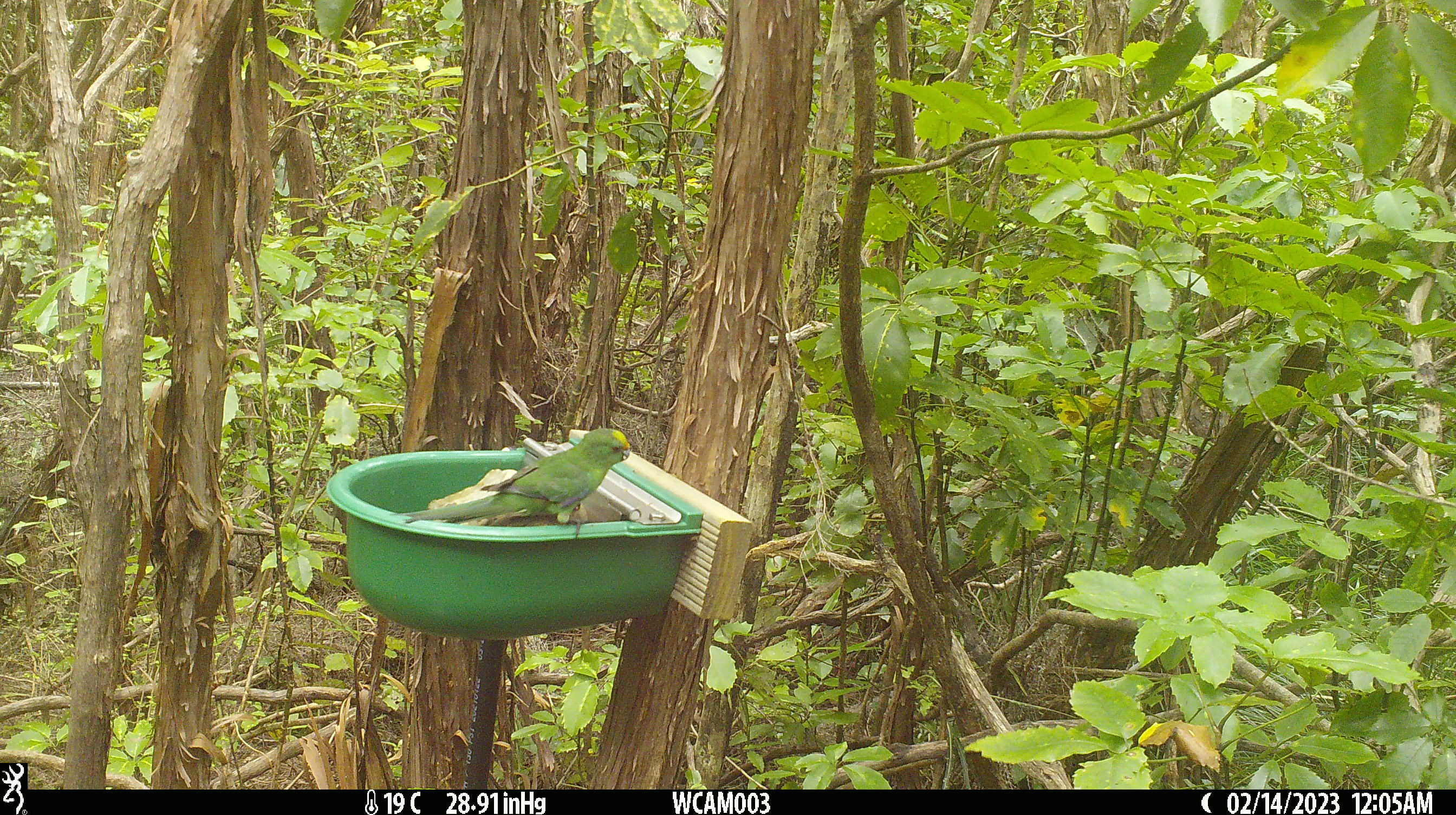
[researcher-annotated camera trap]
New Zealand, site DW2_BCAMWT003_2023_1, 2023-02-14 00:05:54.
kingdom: Animalia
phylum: Chordata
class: Aves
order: Psittaciformes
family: Psittaculidae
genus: Cyanoramphus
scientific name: Cyanoramphus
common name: parakeet